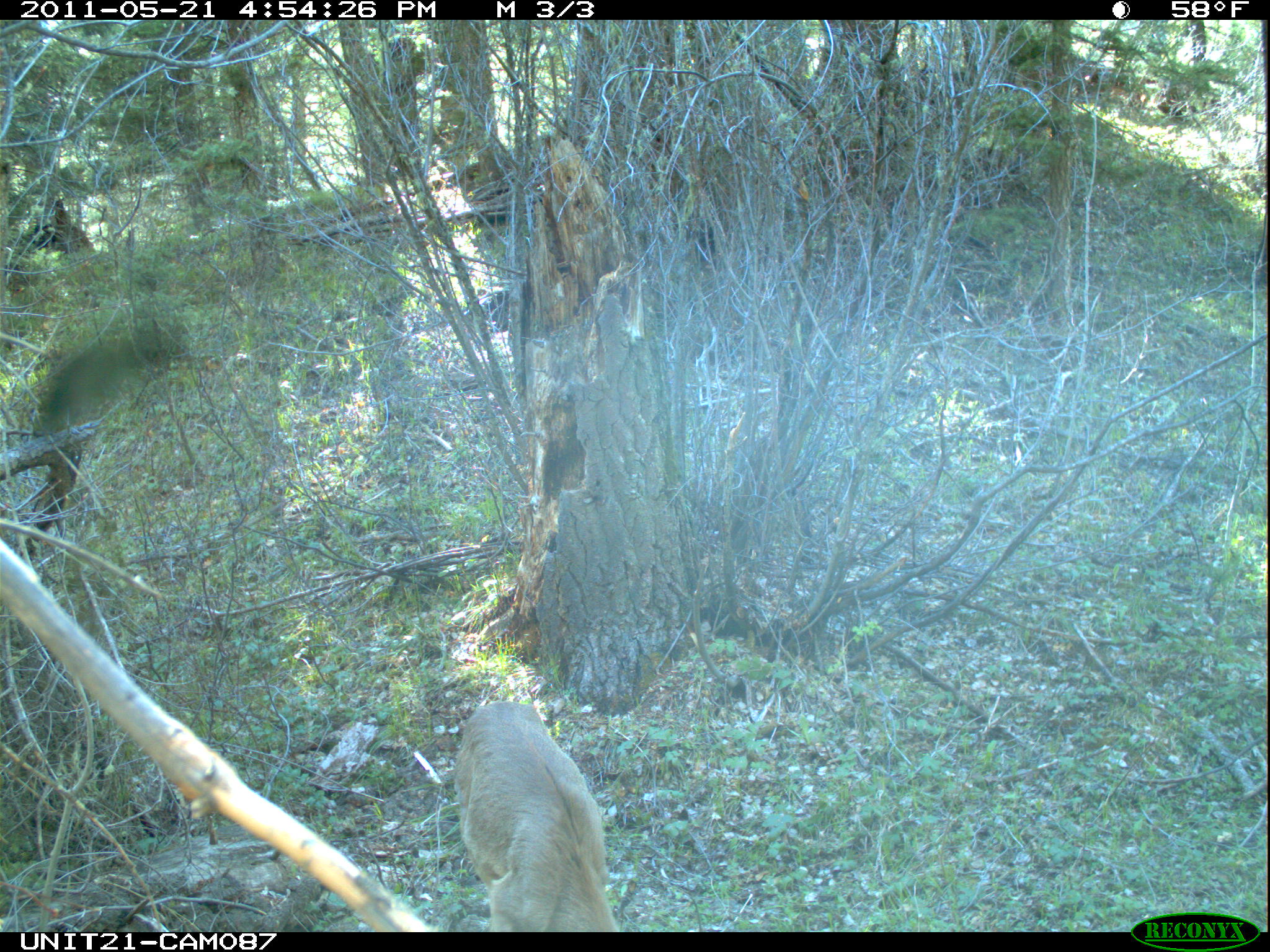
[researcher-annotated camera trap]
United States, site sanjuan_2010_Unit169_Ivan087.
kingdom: Animalia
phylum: Chordata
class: Mammalia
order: Artiodactyla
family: Cervidae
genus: Odocoileus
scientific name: Odocoileus hemionus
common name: mule deer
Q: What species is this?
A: Odocoileus hemionus (mule deer).